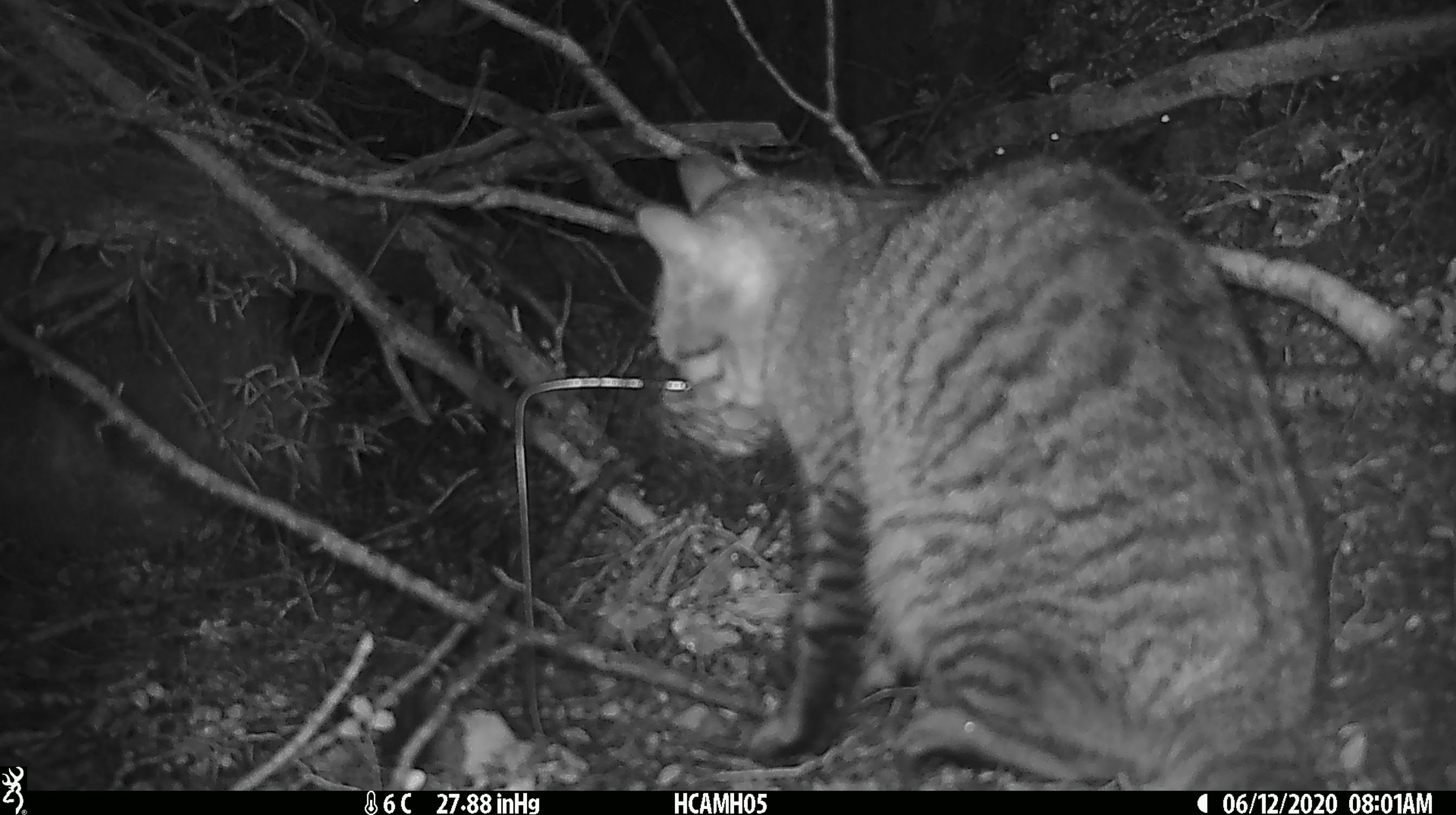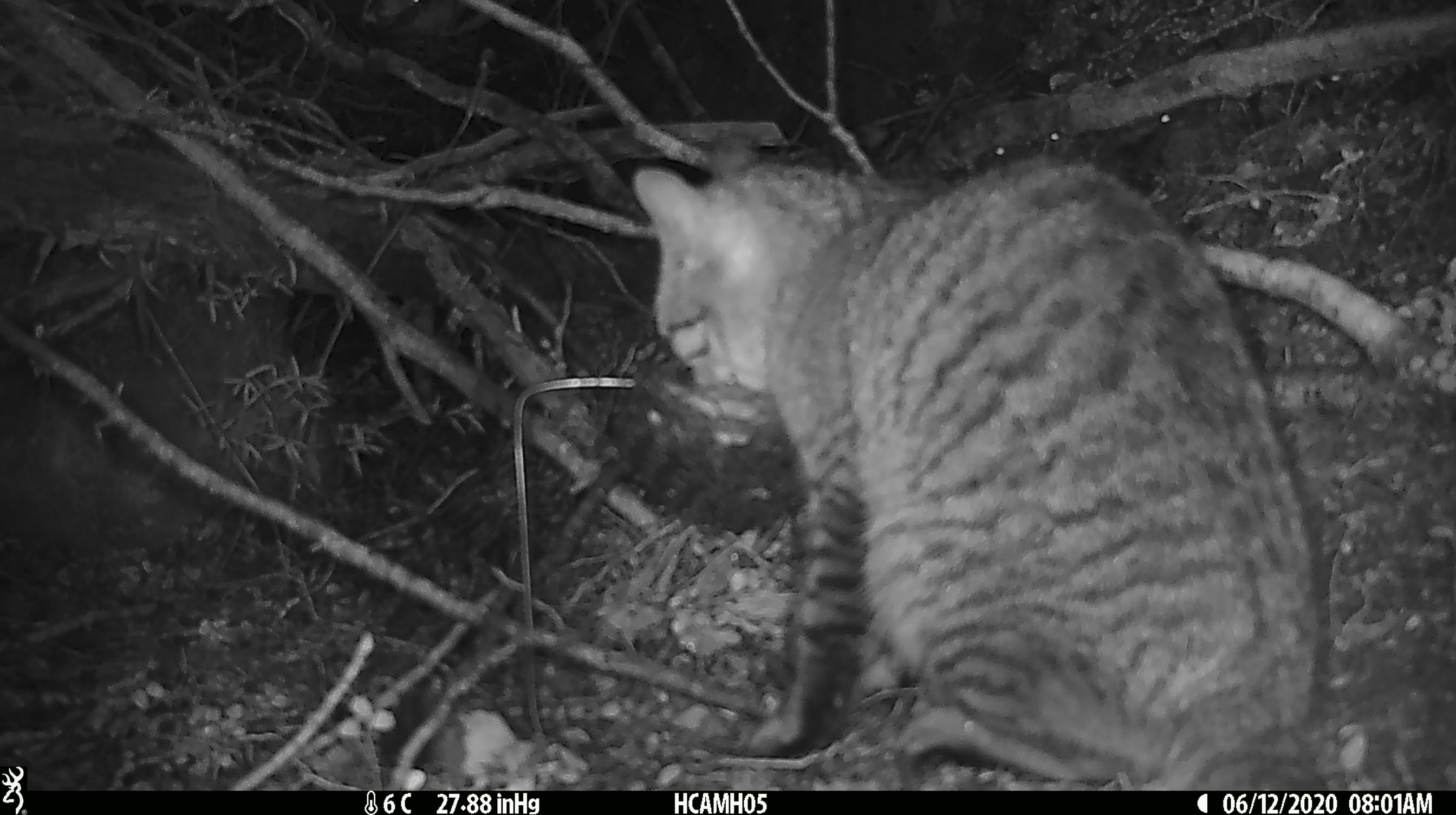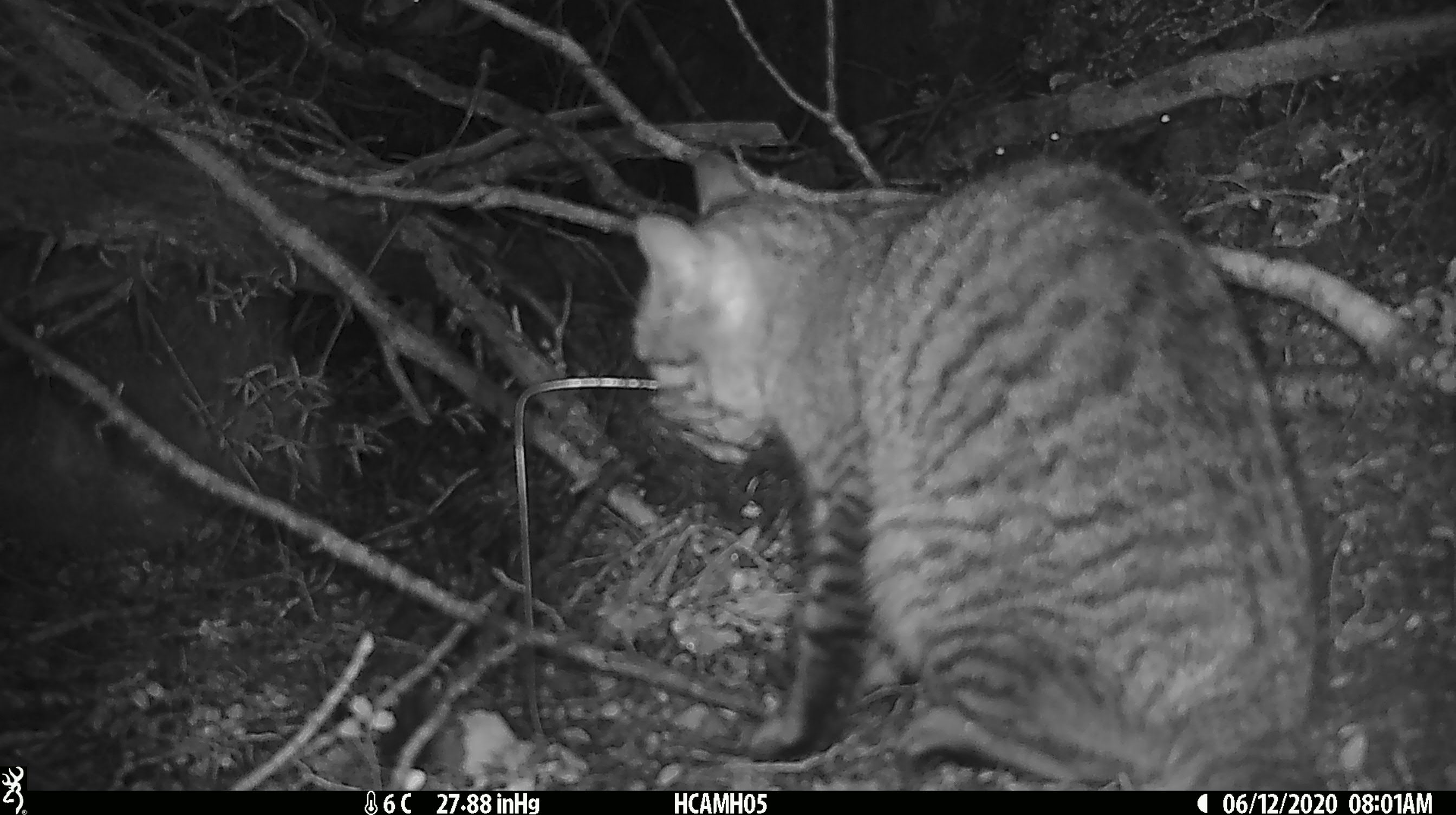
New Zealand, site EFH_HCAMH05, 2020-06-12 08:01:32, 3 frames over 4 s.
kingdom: Animalia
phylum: Chordata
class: Mammalia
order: Carnivora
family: Felidae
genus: Felis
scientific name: Felis catus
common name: domestic cat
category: cat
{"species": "cat (domestic cat) (Felis catus)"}